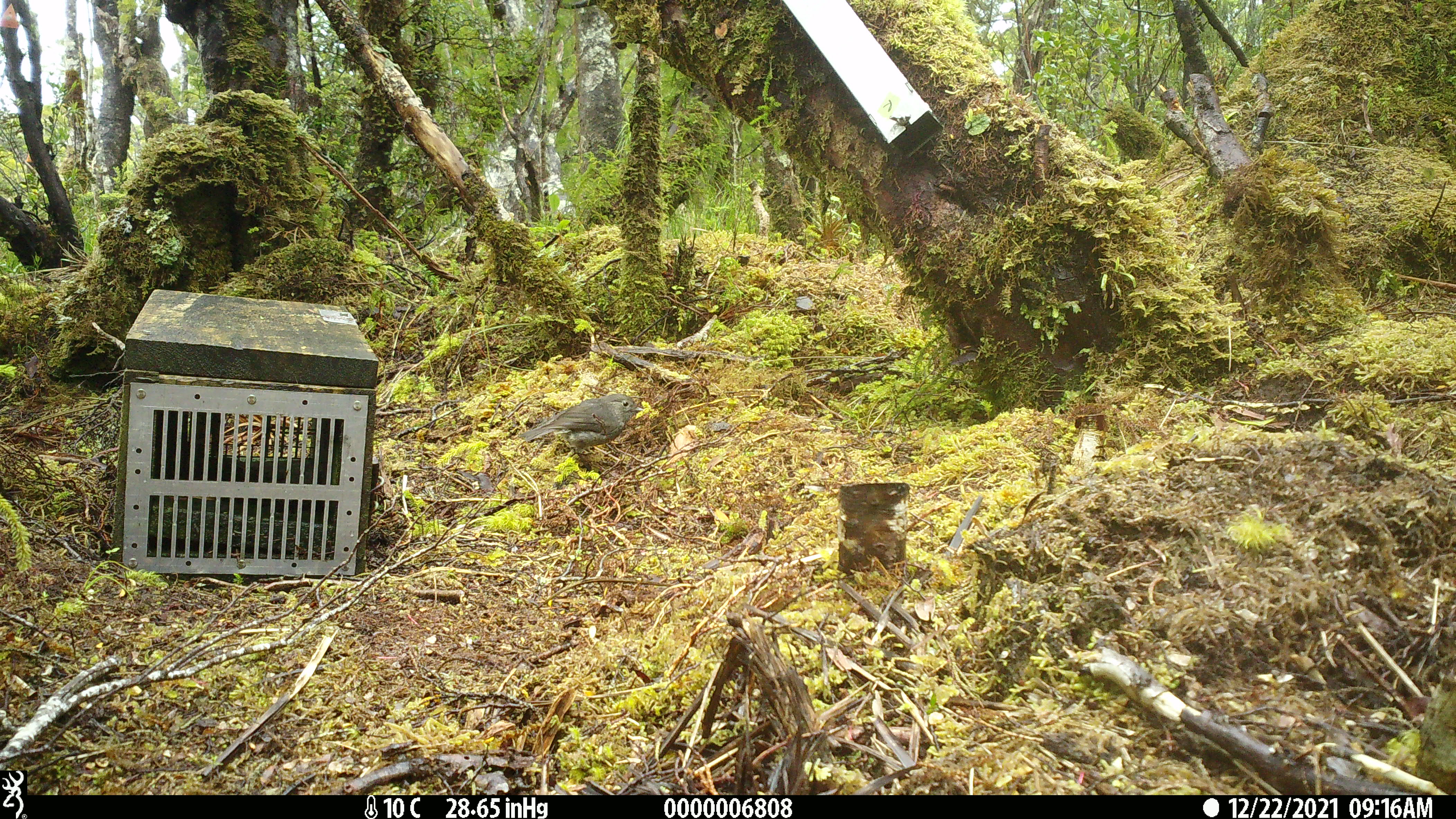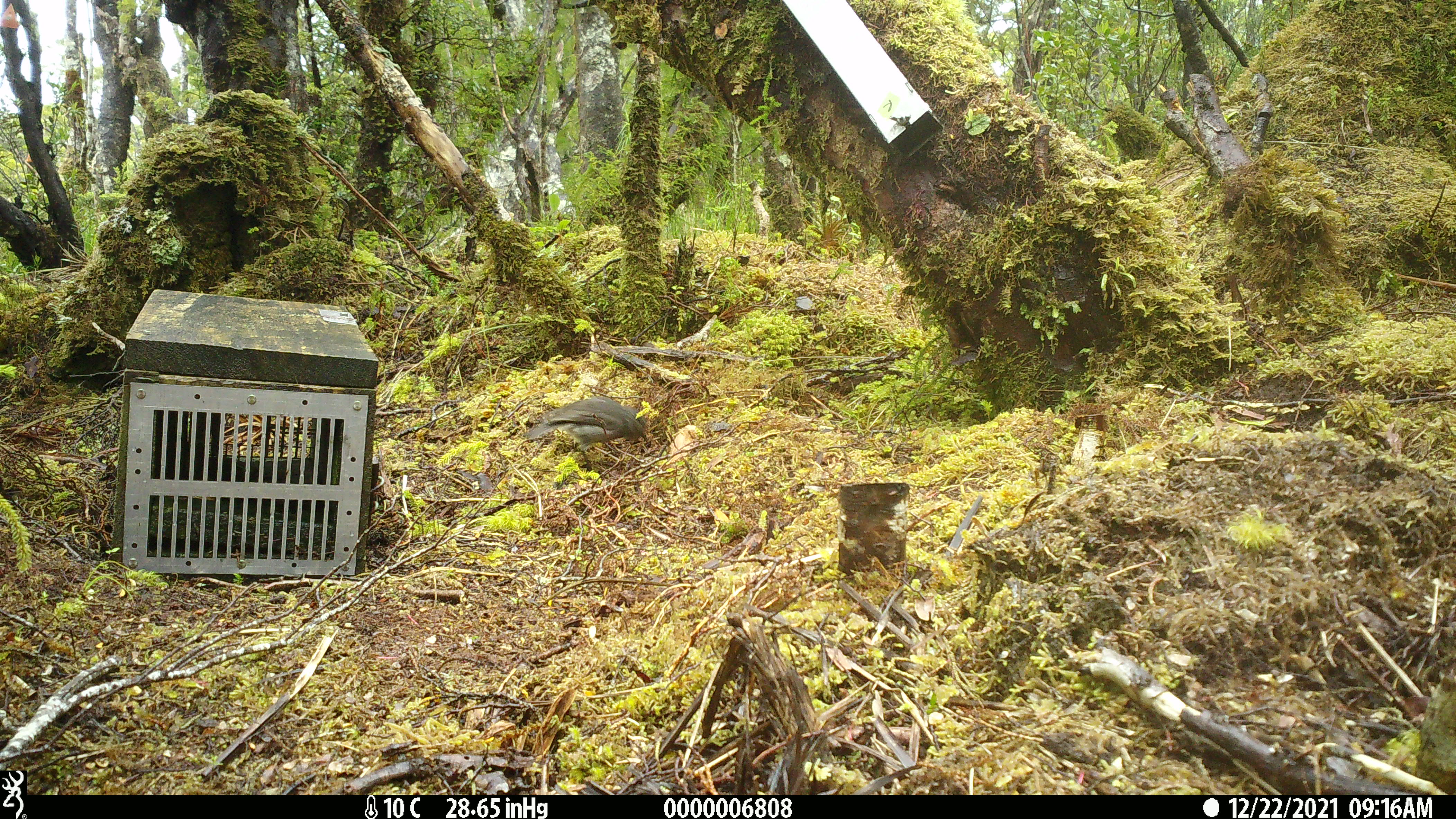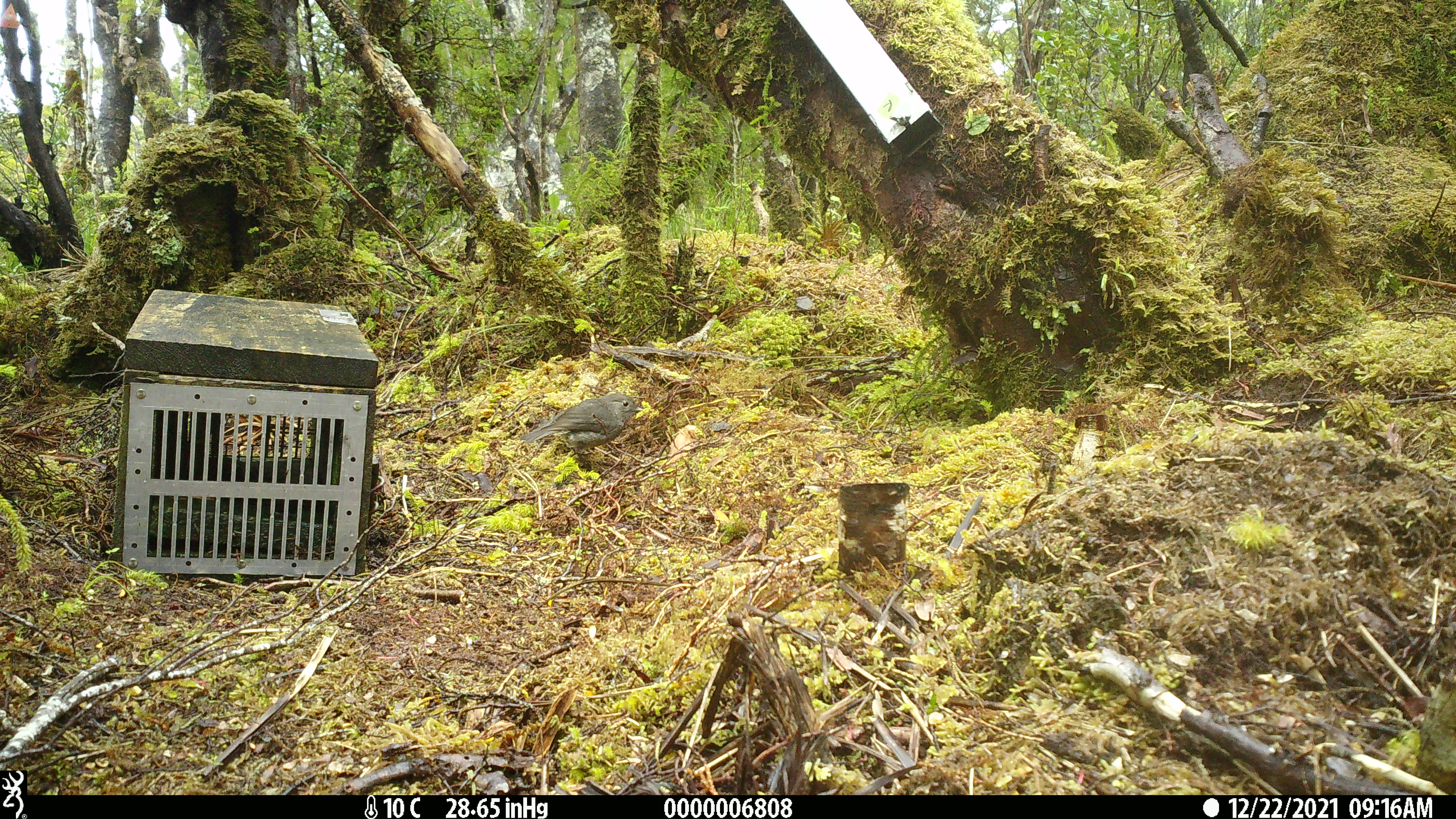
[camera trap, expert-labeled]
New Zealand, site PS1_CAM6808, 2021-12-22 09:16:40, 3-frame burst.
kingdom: Animalia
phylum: Chordata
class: Aves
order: Passeriformes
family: Petroicidae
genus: Petroica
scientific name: Petroica australis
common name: new zealand robin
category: robin